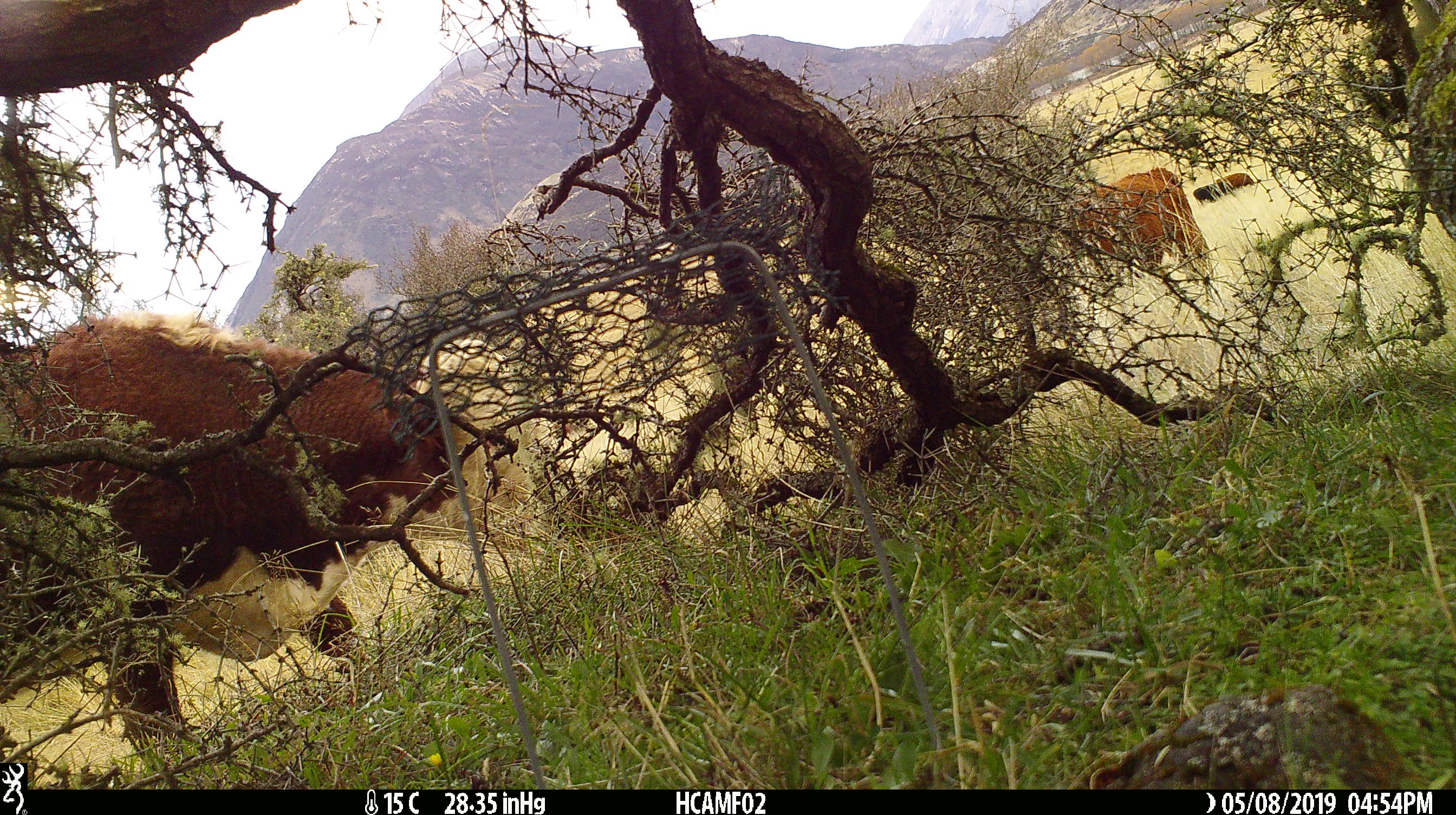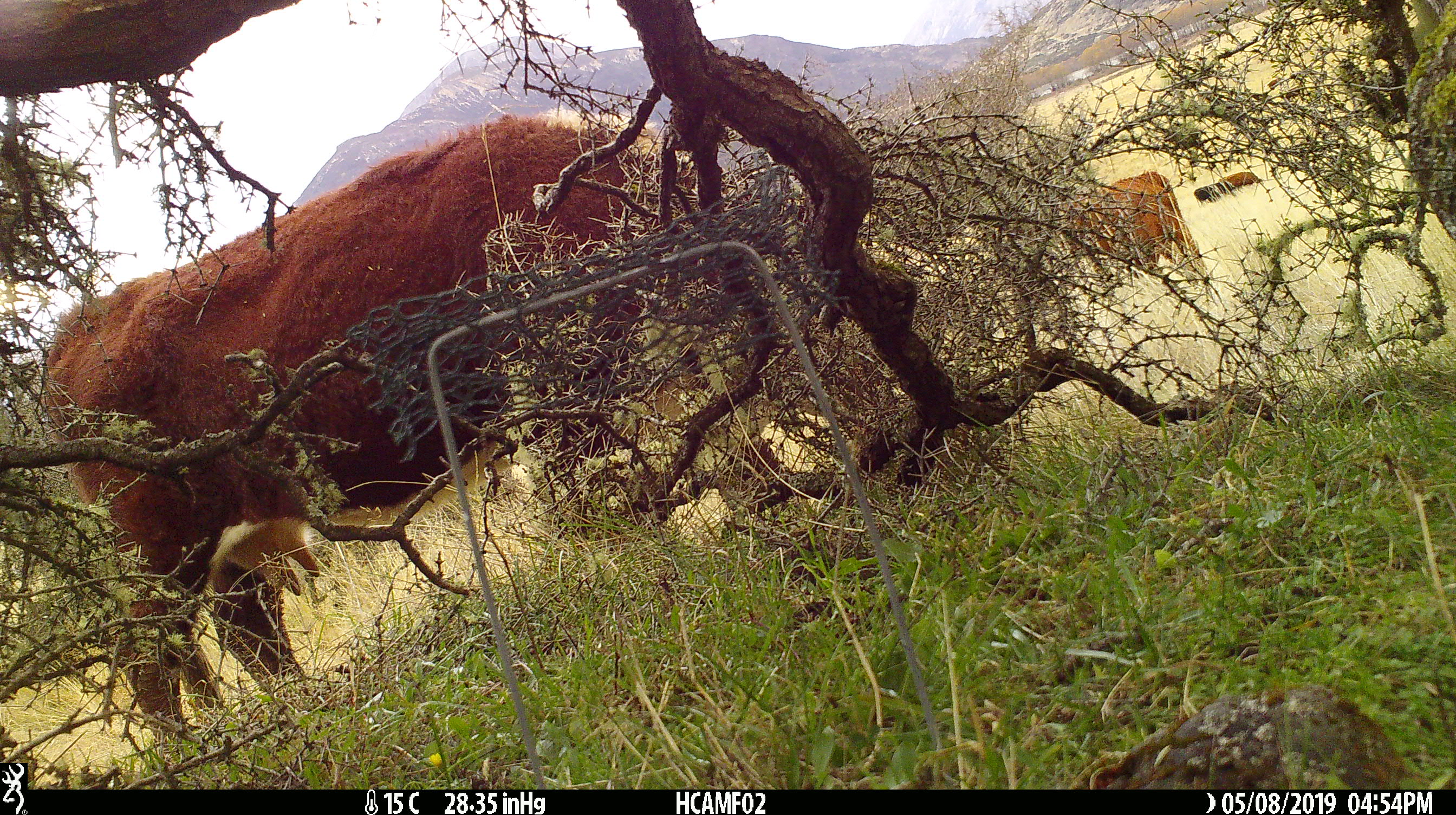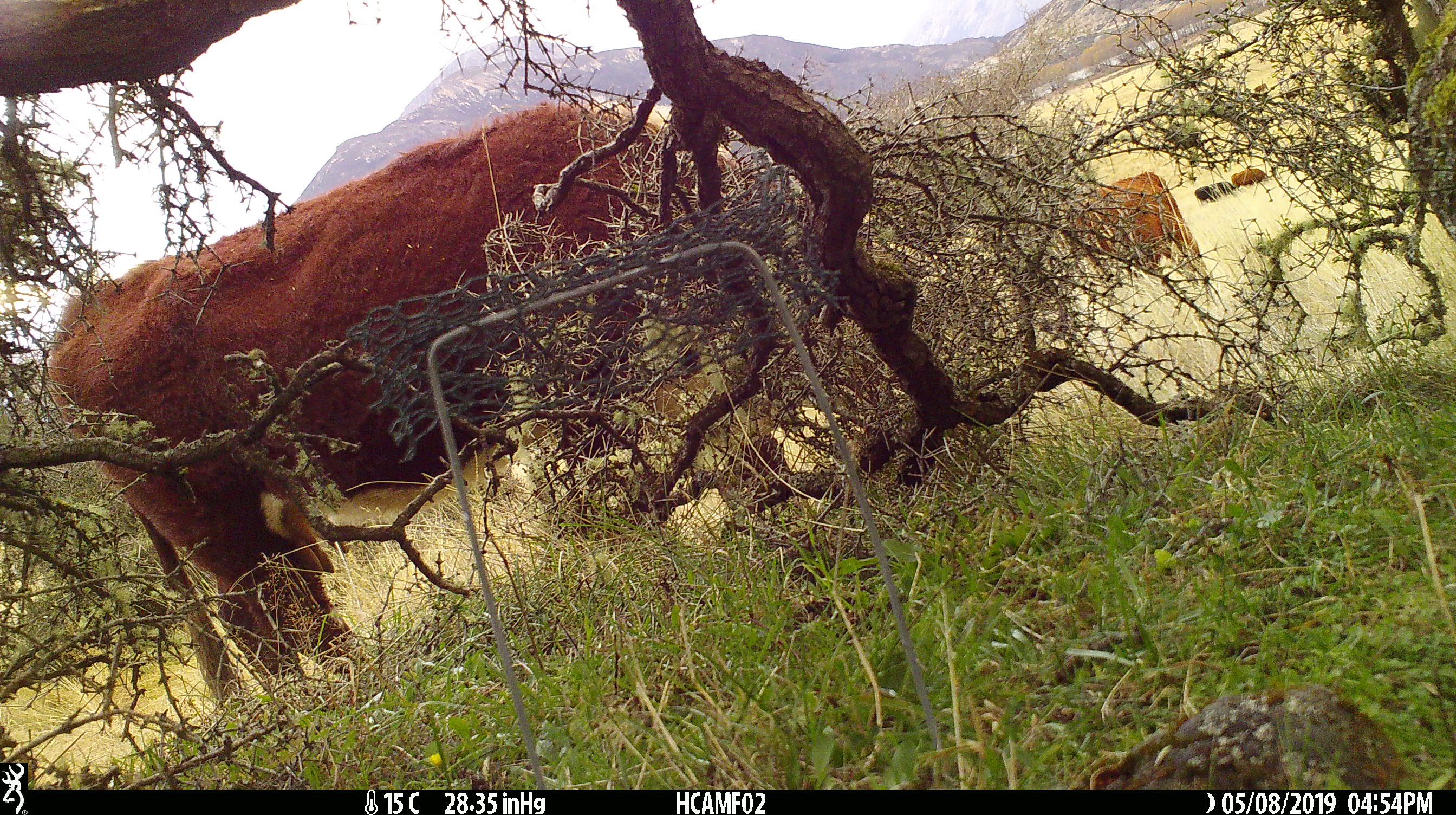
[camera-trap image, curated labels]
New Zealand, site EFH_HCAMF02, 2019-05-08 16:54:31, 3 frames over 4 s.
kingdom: Animalia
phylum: Chordata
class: Mammalia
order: Artiodactyla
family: Bovidae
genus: Bos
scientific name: Bos taurus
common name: domestic cow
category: cow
Cow (domestic cow) (Bos taurus).